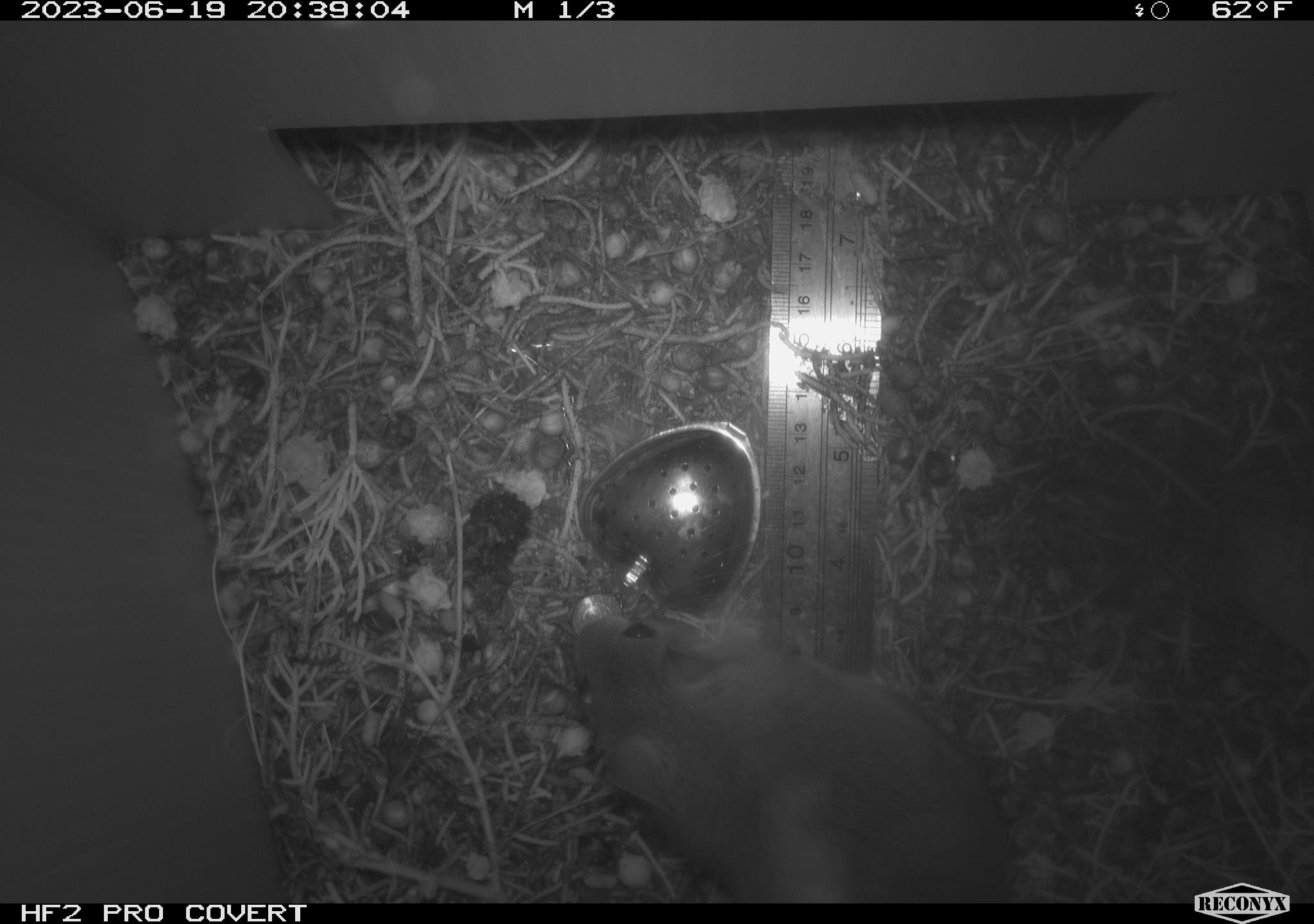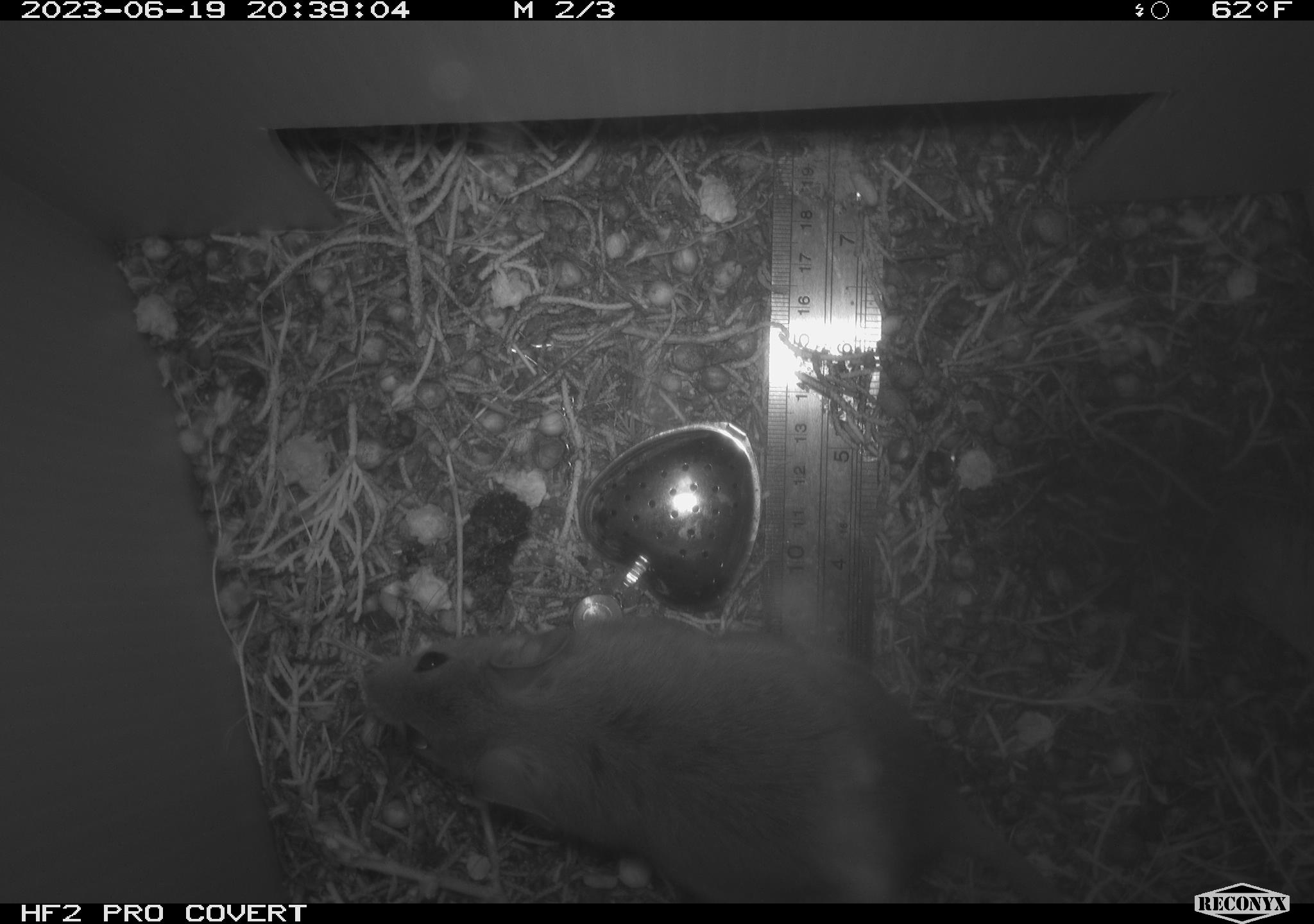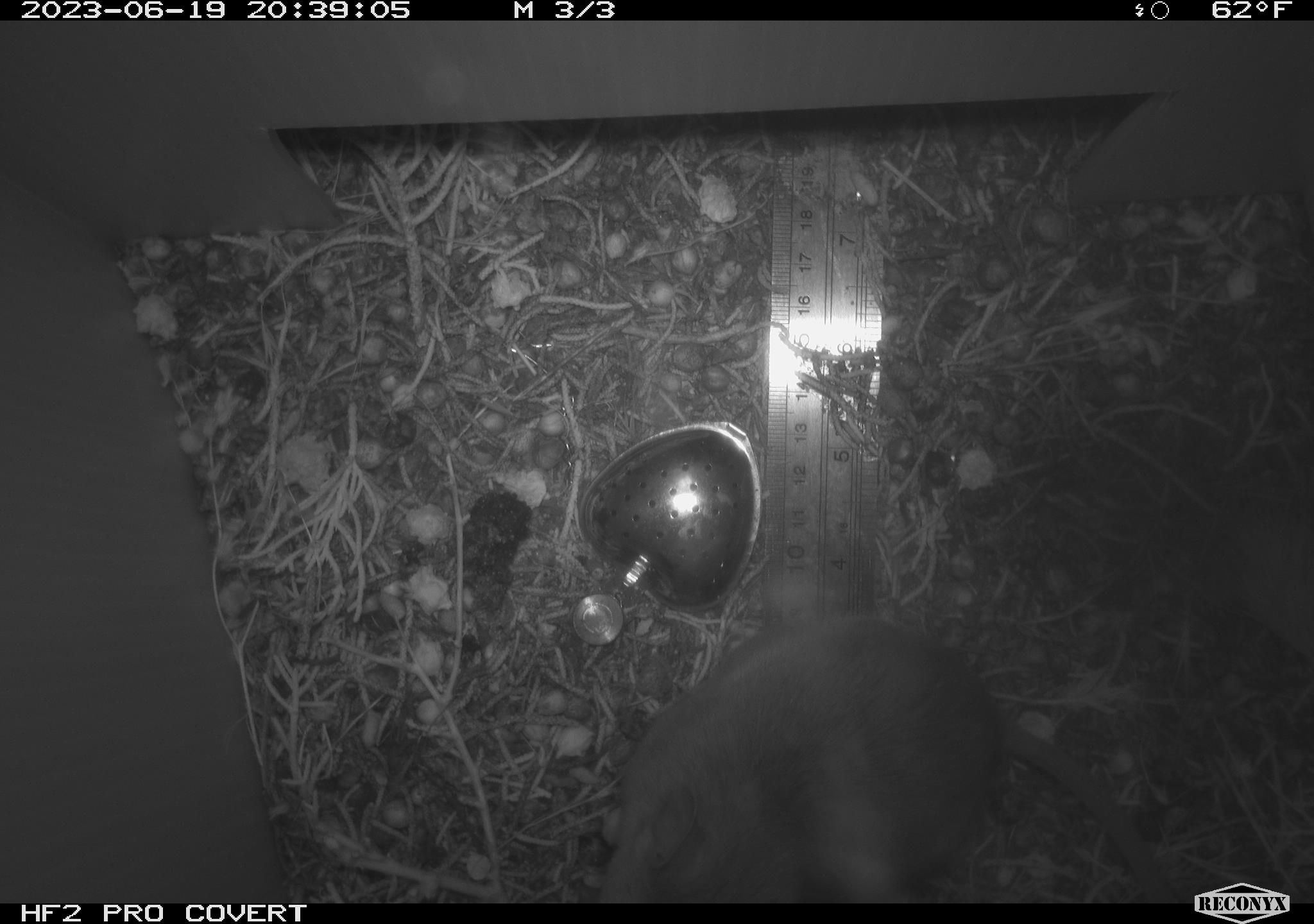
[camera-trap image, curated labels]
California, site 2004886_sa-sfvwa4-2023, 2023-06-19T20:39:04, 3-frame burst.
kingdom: Animalia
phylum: Chordata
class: Mammalia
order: Rodentia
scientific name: Rodentia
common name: rodent